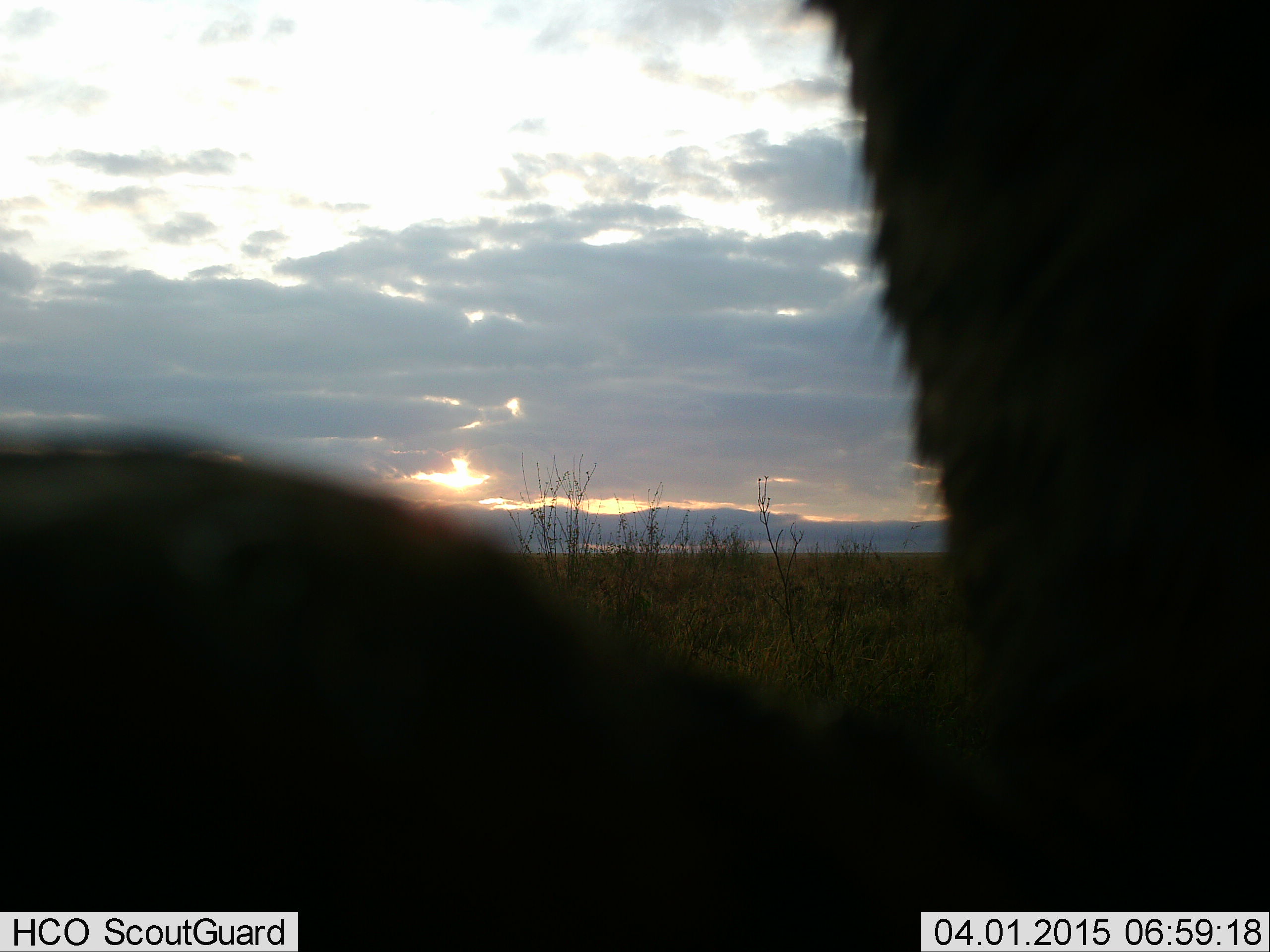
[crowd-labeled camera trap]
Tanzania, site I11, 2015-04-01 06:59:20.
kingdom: Animalia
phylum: Chordata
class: Mammalia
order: Artiodactyla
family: Bovidae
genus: Connochaetes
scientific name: Connochaetes taurinus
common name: blue wildebeest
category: wildebeest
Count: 1.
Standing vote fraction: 75%.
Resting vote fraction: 25%.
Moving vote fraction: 0%.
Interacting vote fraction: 0%.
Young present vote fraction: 0%.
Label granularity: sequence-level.